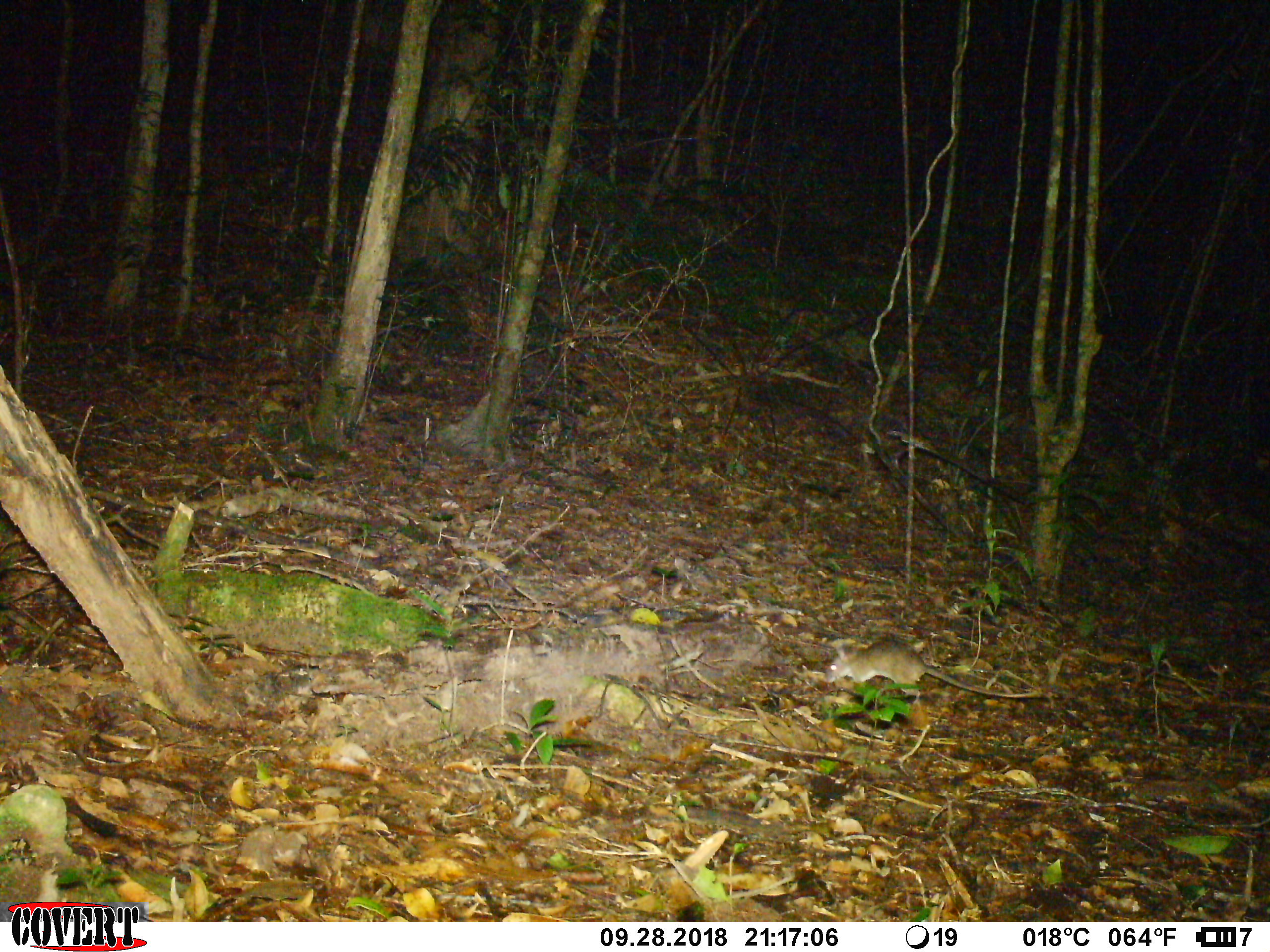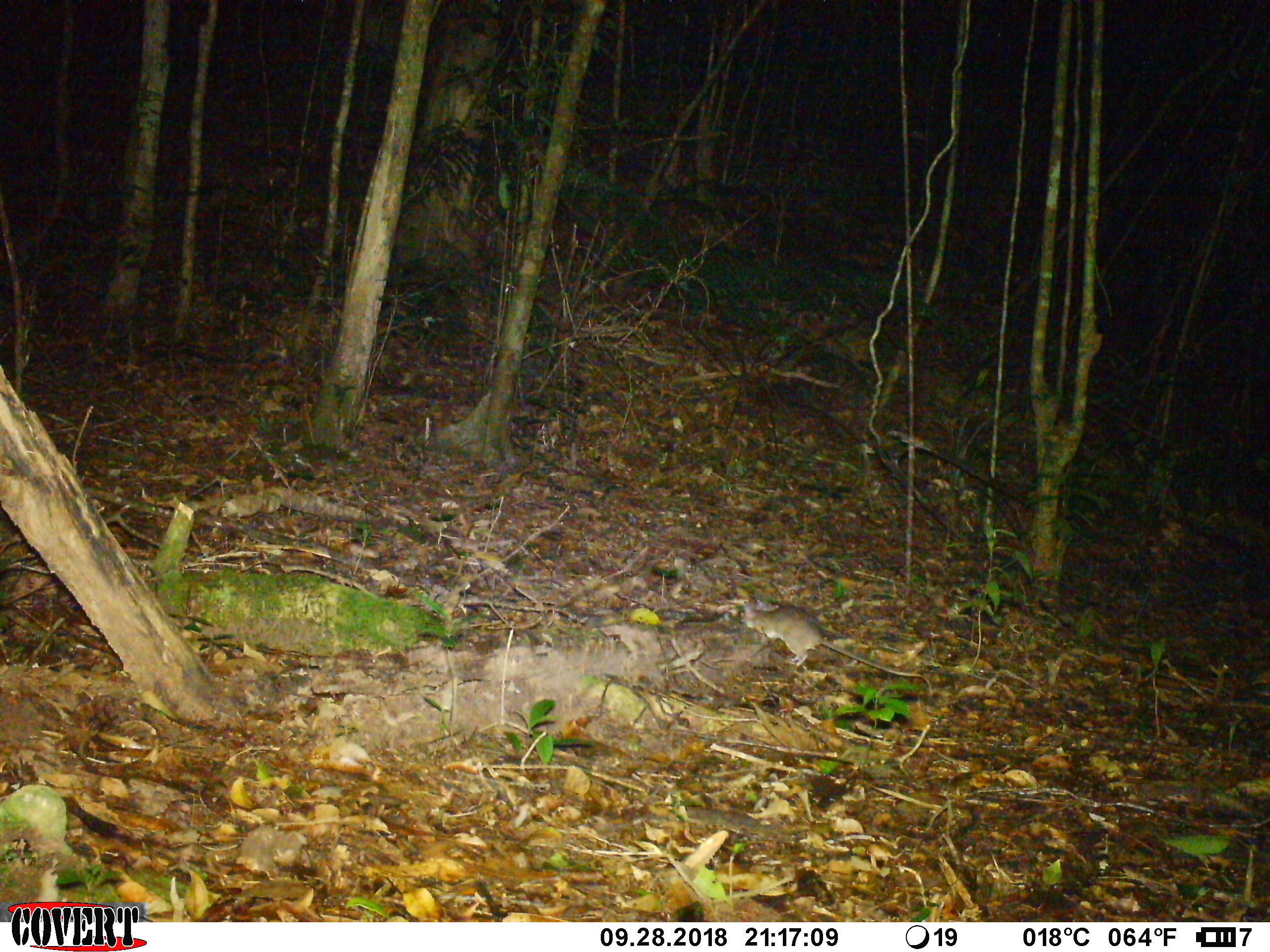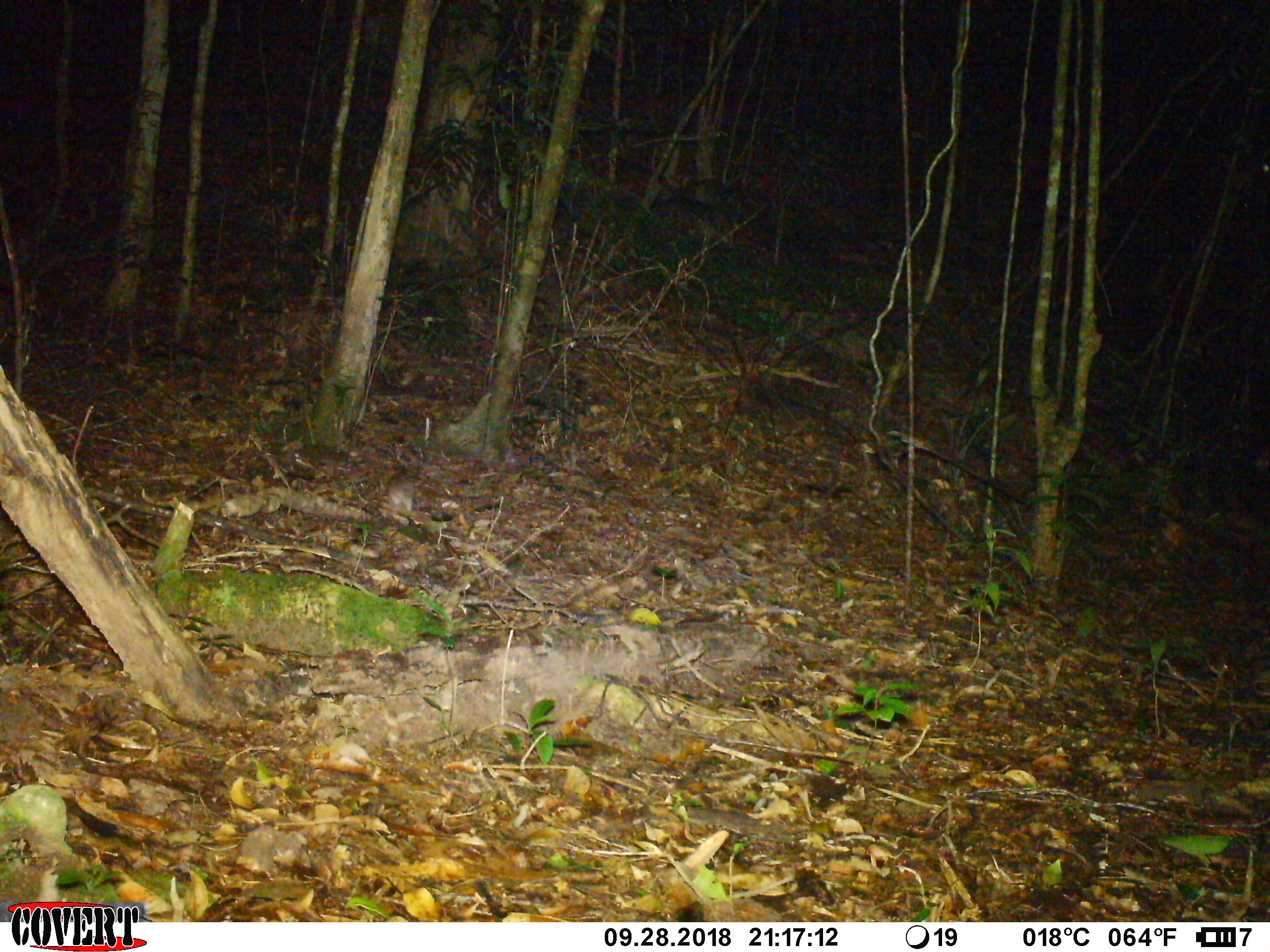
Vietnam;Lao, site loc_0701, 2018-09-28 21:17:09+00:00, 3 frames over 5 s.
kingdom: Animalia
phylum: Chordata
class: Mammalia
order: Rodentia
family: Muridae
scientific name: Muridae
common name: old-world mice and rats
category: unidentified murid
Unidentified murid (old-world mice and rats) (Muridae). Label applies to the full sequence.